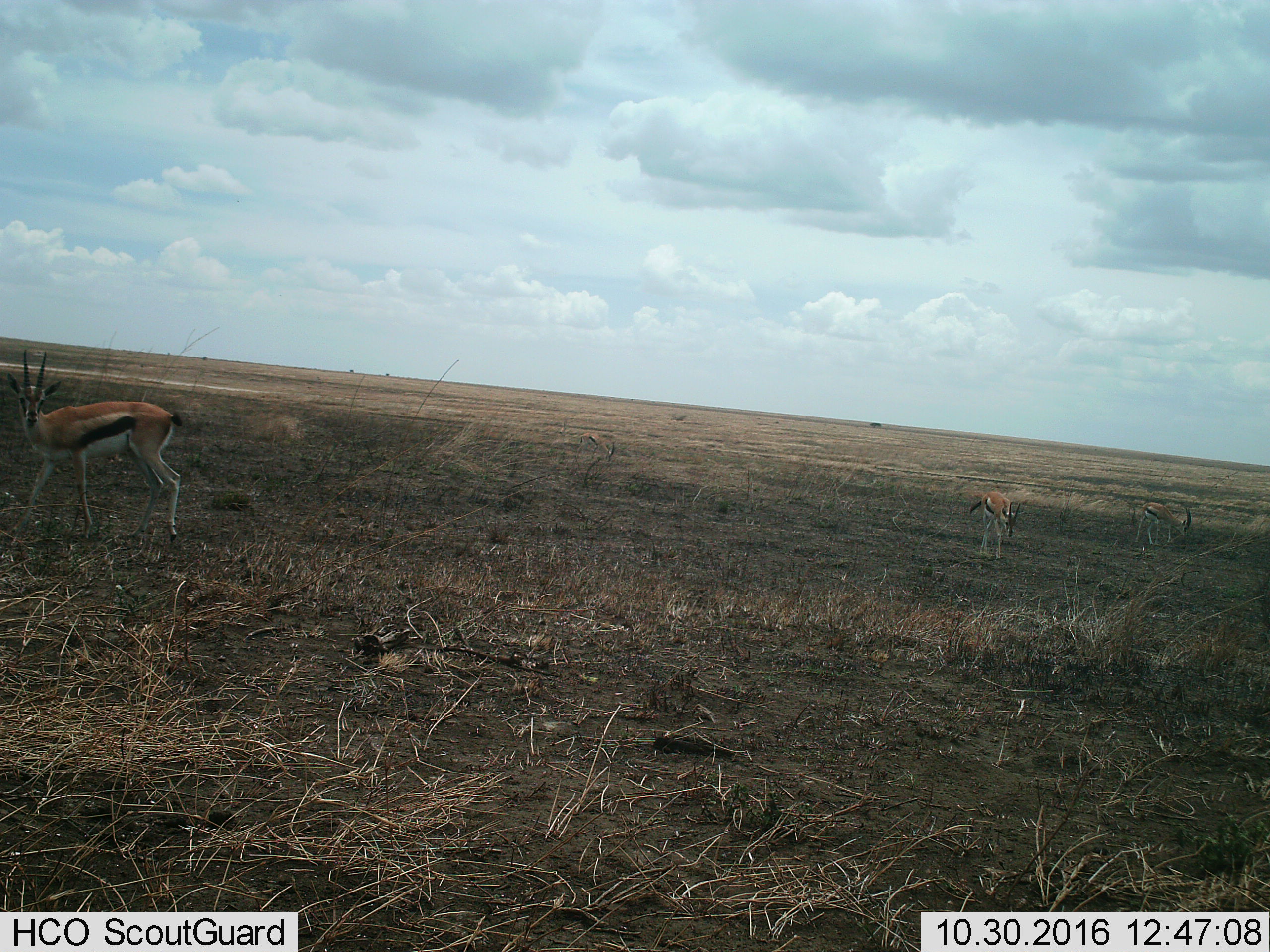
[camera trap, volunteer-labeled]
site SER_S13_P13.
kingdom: Animalia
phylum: Chordata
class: Mammalia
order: Artiodactyla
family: Bovidae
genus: Eudorcas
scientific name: Eudorcas thomsonii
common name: thomson's gazelle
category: gazellethomsons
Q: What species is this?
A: Gazellethomsons (thomson's gazelle) (Eudorcas thomsonii).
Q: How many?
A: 3.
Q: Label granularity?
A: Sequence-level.